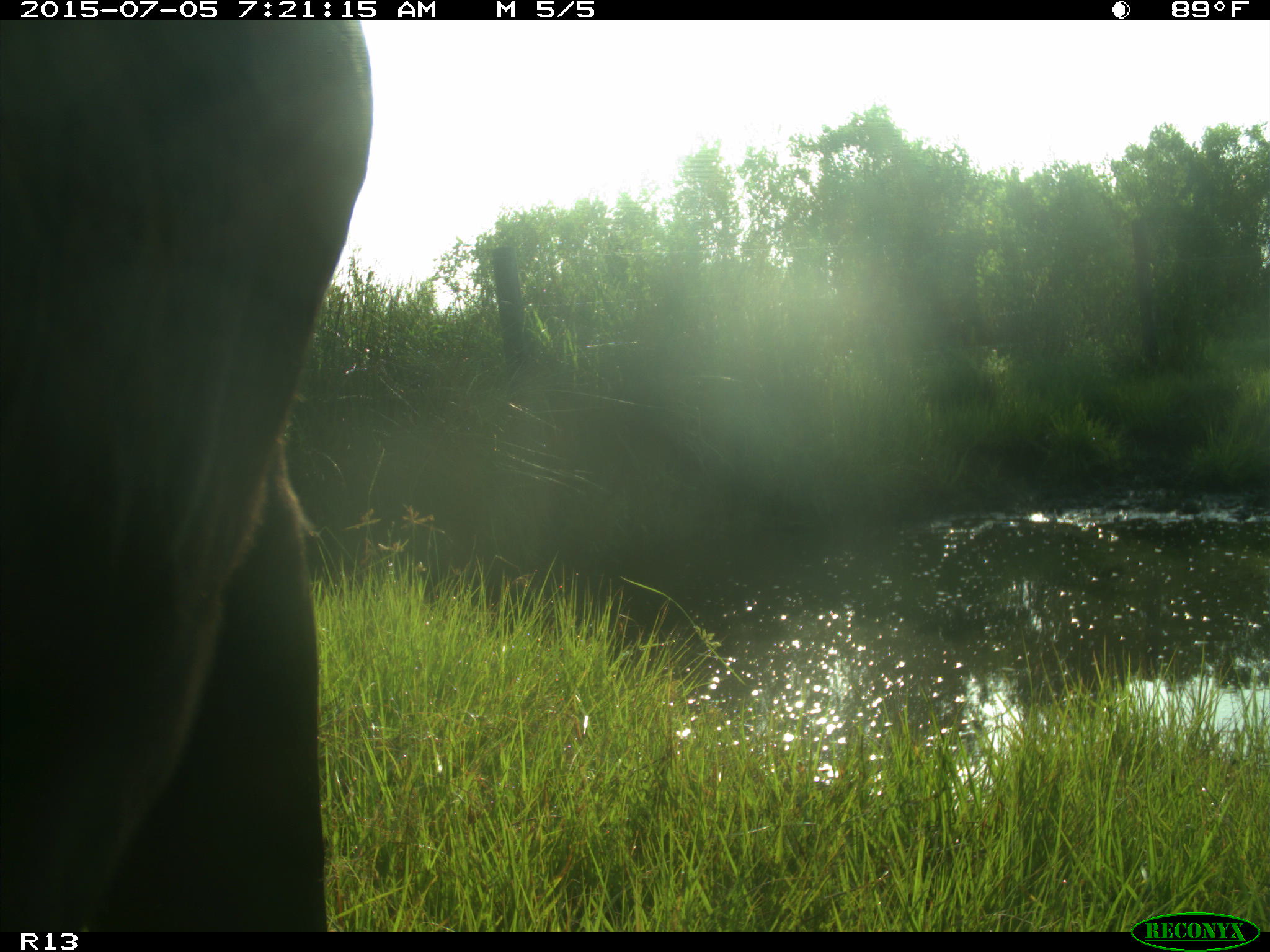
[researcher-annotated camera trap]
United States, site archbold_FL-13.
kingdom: Animalia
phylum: Chordata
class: Mammalia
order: Artiodactyla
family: Bovidae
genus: Bos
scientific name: Bos taurus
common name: domestic cow